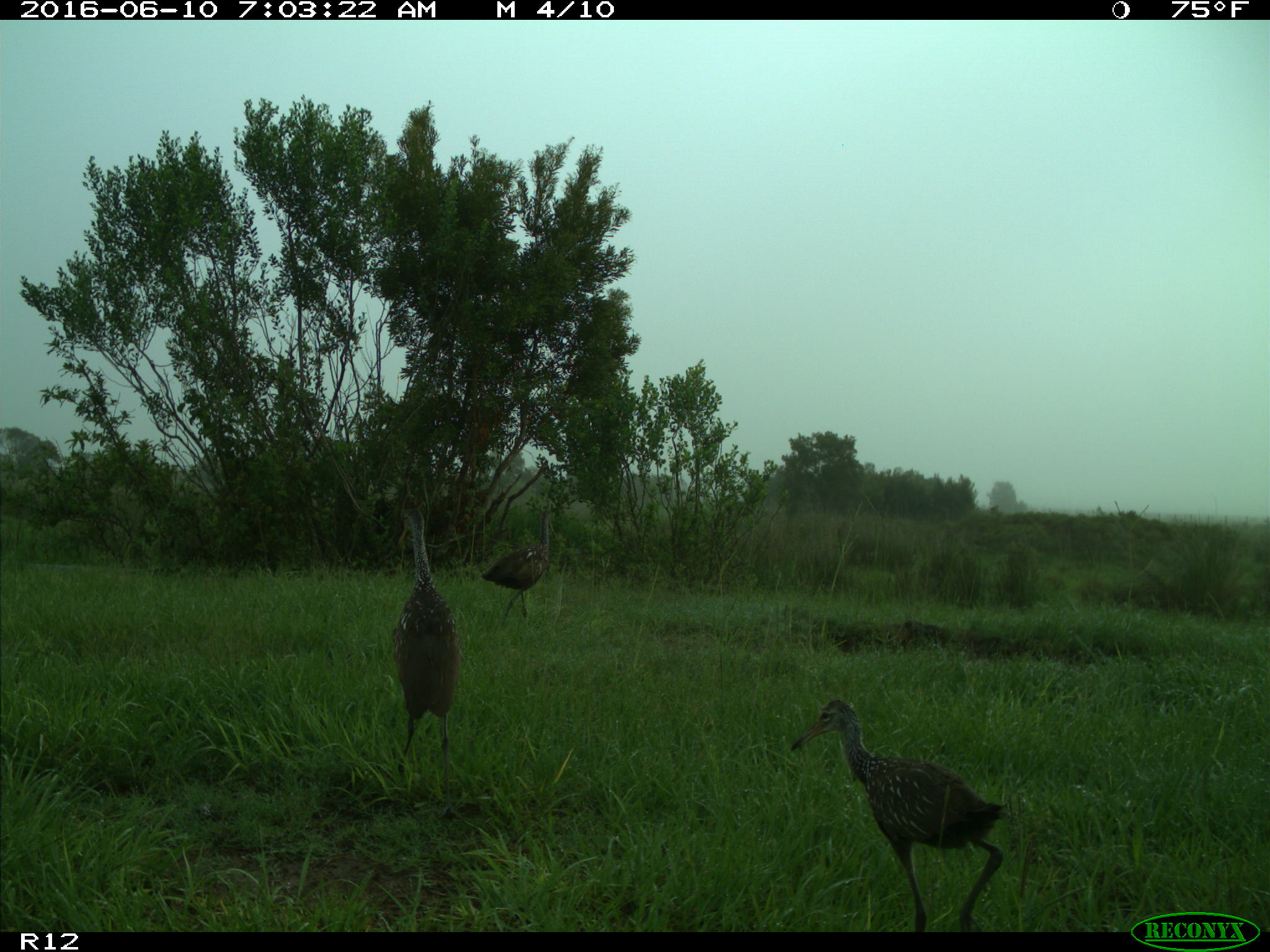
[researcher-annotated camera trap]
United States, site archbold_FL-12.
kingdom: Animalia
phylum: Chordata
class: Aves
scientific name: Aves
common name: birds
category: unidentified bird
Unidentified bird (birds) (Aves).